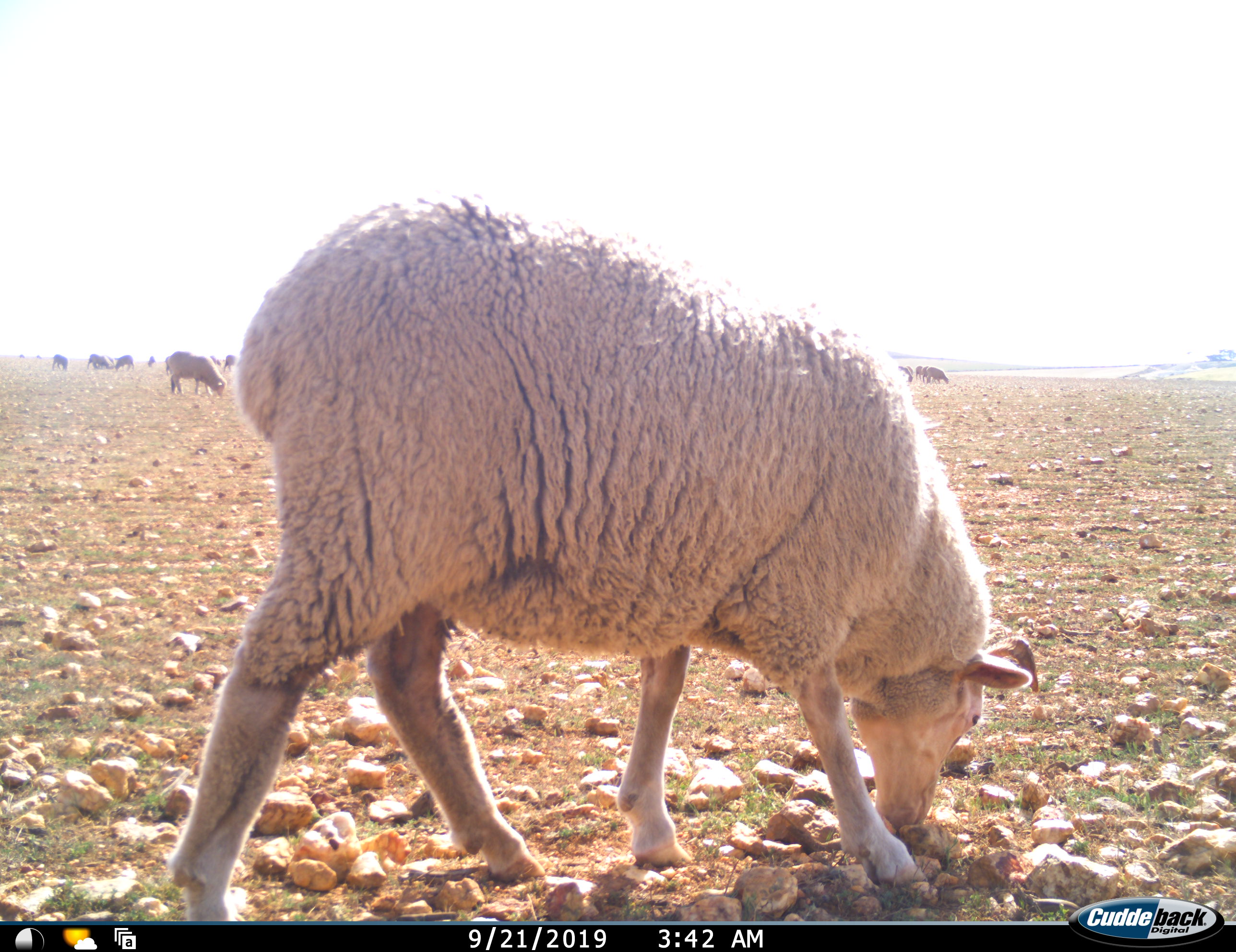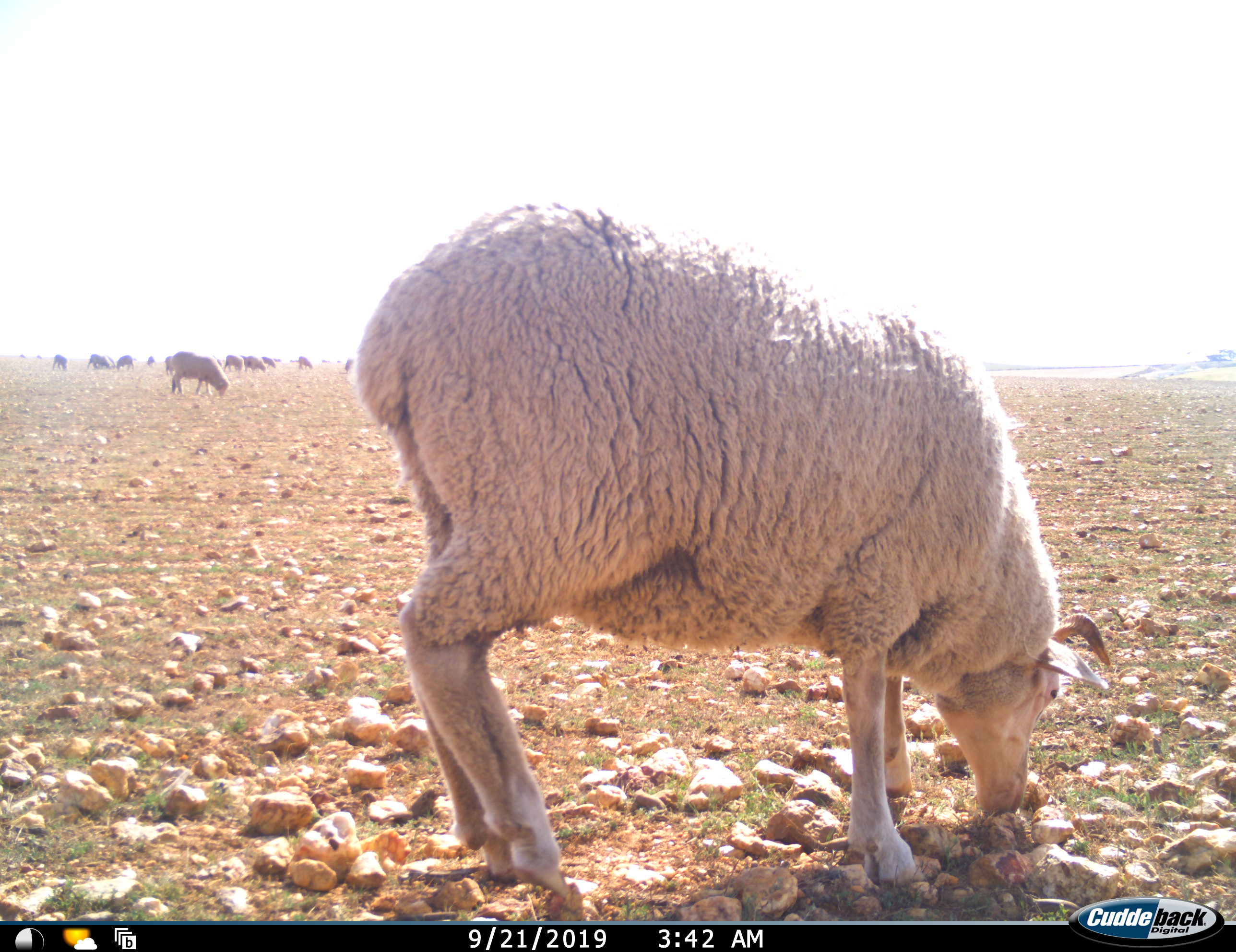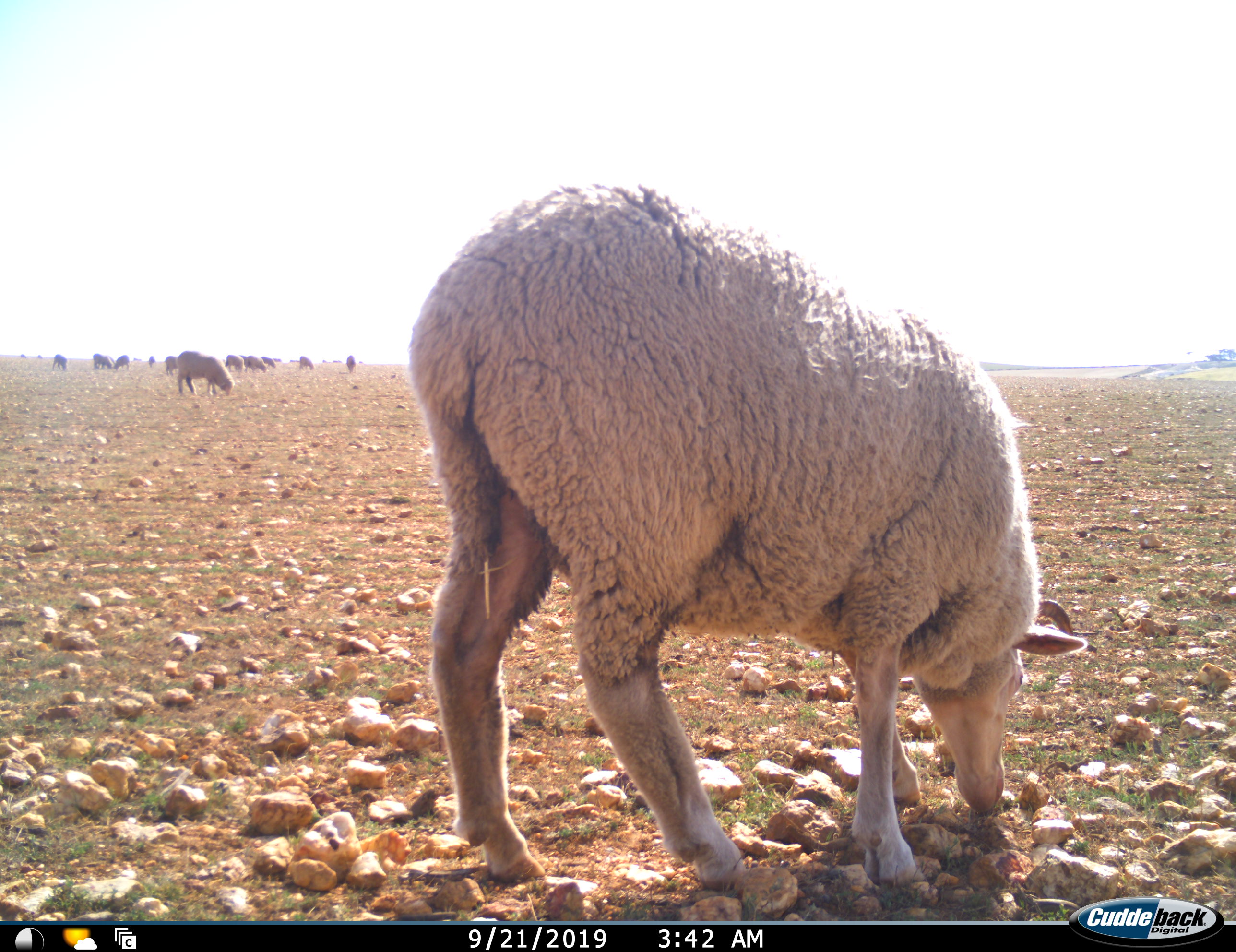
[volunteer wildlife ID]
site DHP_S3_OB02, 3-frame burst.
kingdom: Animalia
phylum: Chordata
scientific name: Vertebrata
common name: domestic animal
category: domesticanimal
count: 11-50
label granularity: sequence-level